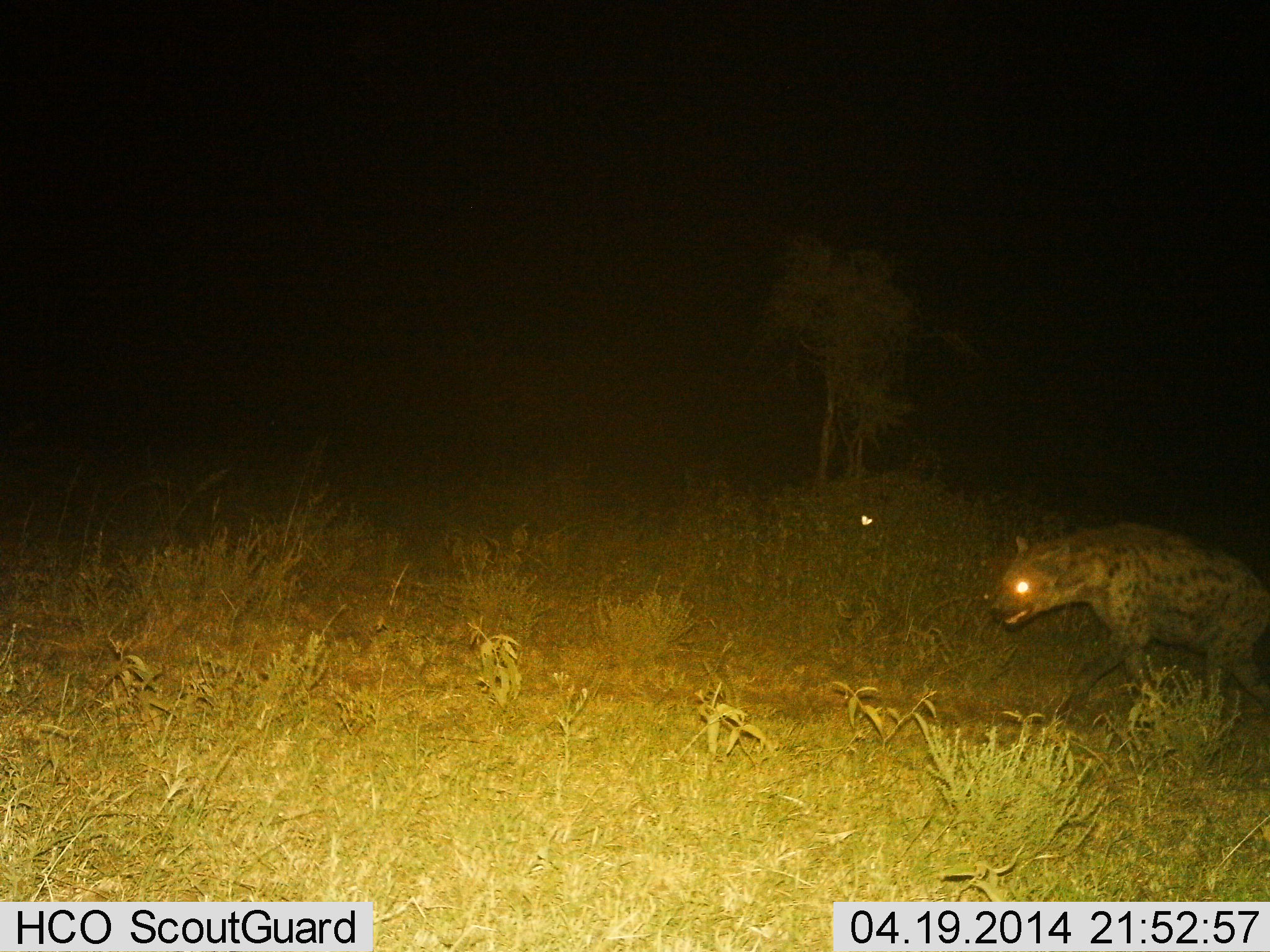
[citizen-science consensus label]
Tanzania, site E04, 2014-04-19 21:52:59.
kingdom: Animalia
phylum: Chordata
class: Mammalia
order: Carnivora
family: Hyaenidae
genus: Crocuta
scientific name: Crocuta crocuta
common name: spotted hyena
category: hyenaspotted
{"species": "hyenaspotted (spotted hyena) (Crocuta crocuta)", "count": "1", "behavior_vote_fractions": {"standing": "7%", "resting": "0%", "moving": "96%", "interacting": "0%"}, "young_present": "0%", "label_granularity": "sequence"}